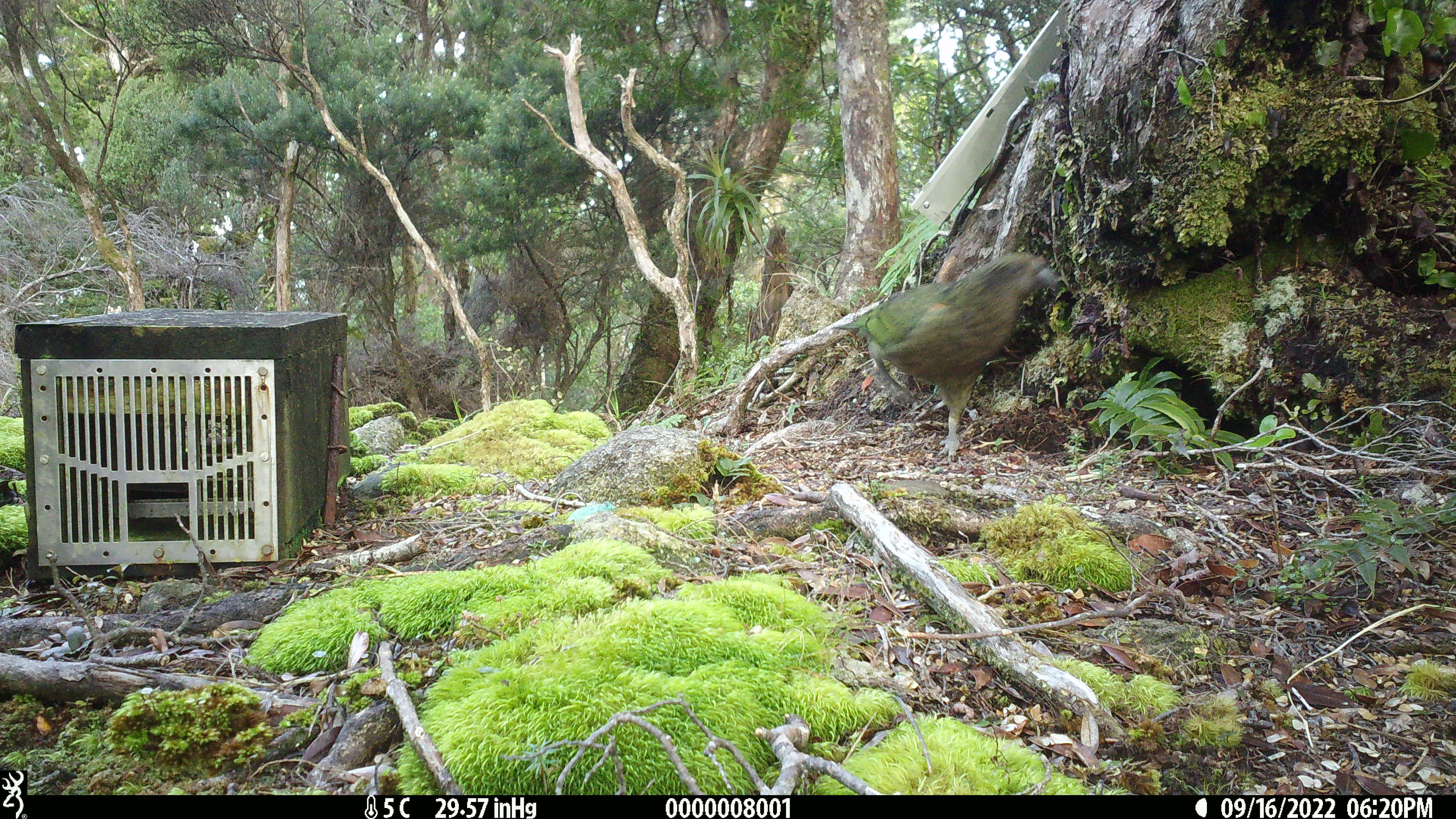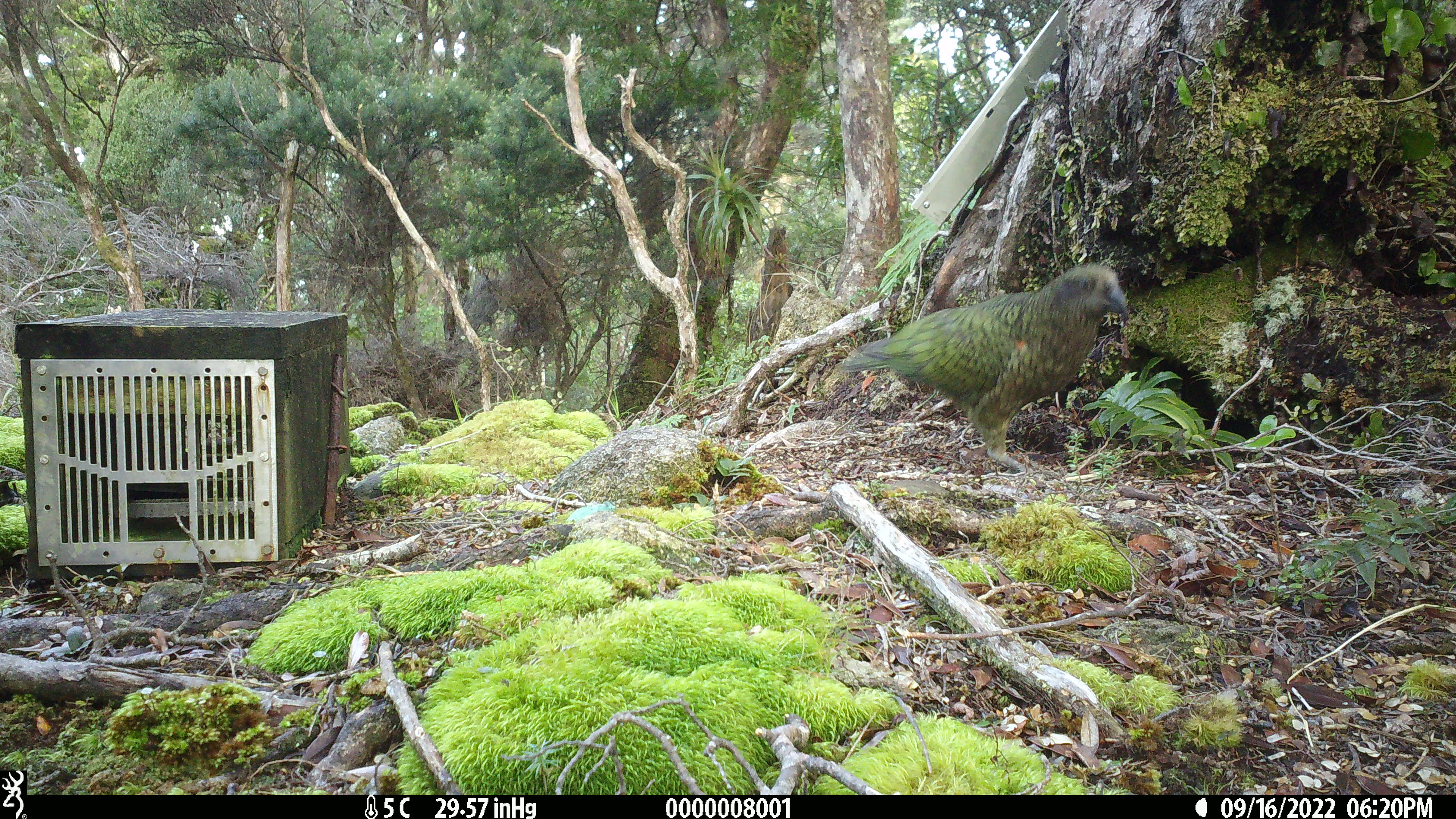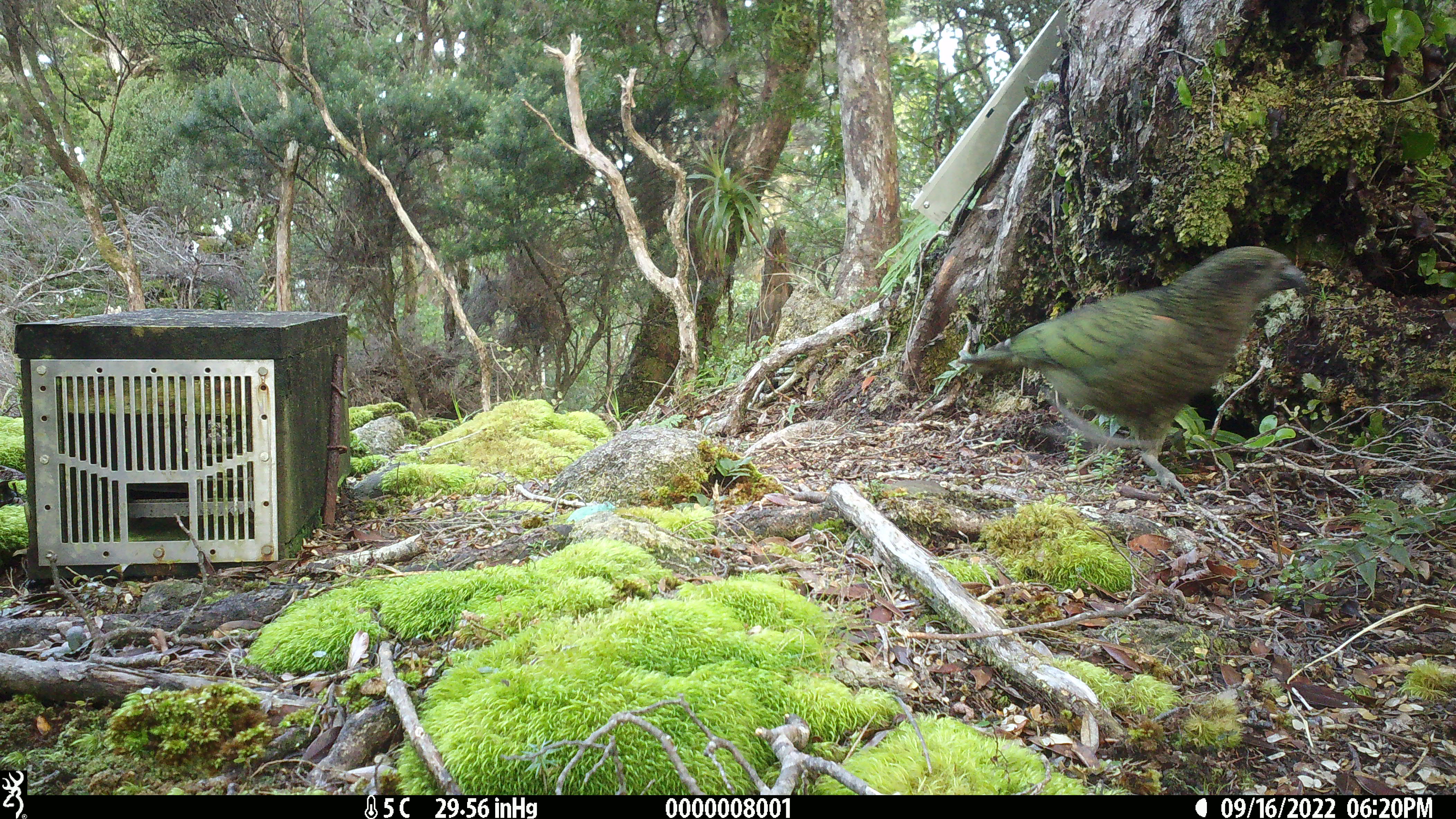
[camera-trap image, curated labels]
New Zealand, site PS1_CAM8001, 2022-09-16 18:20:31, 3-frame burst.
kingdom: Animalia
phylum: Chordata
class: Aves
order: Psittaciformes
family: Strigopidae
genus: Nestor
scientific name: Nestor notabilis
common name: kea